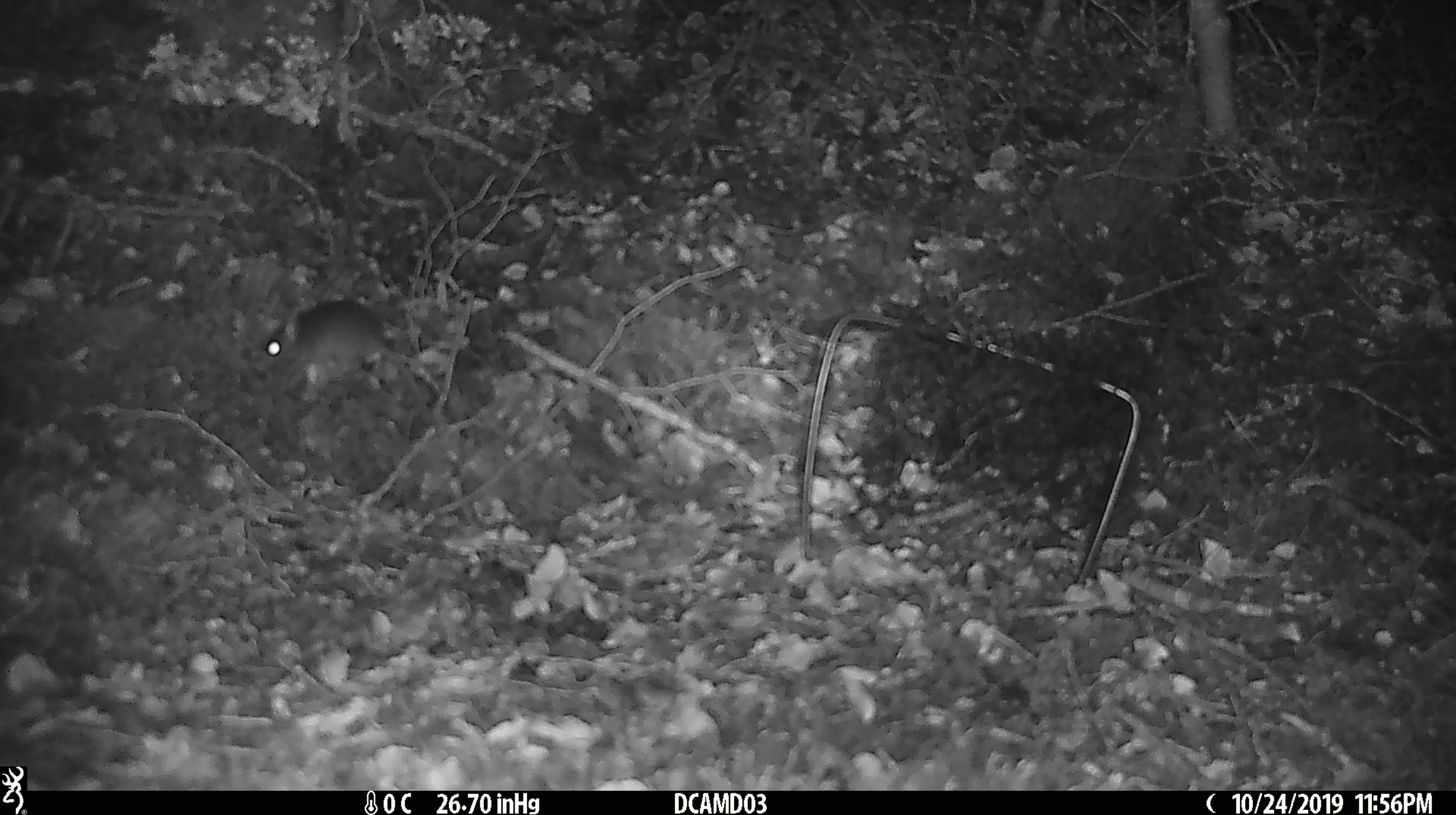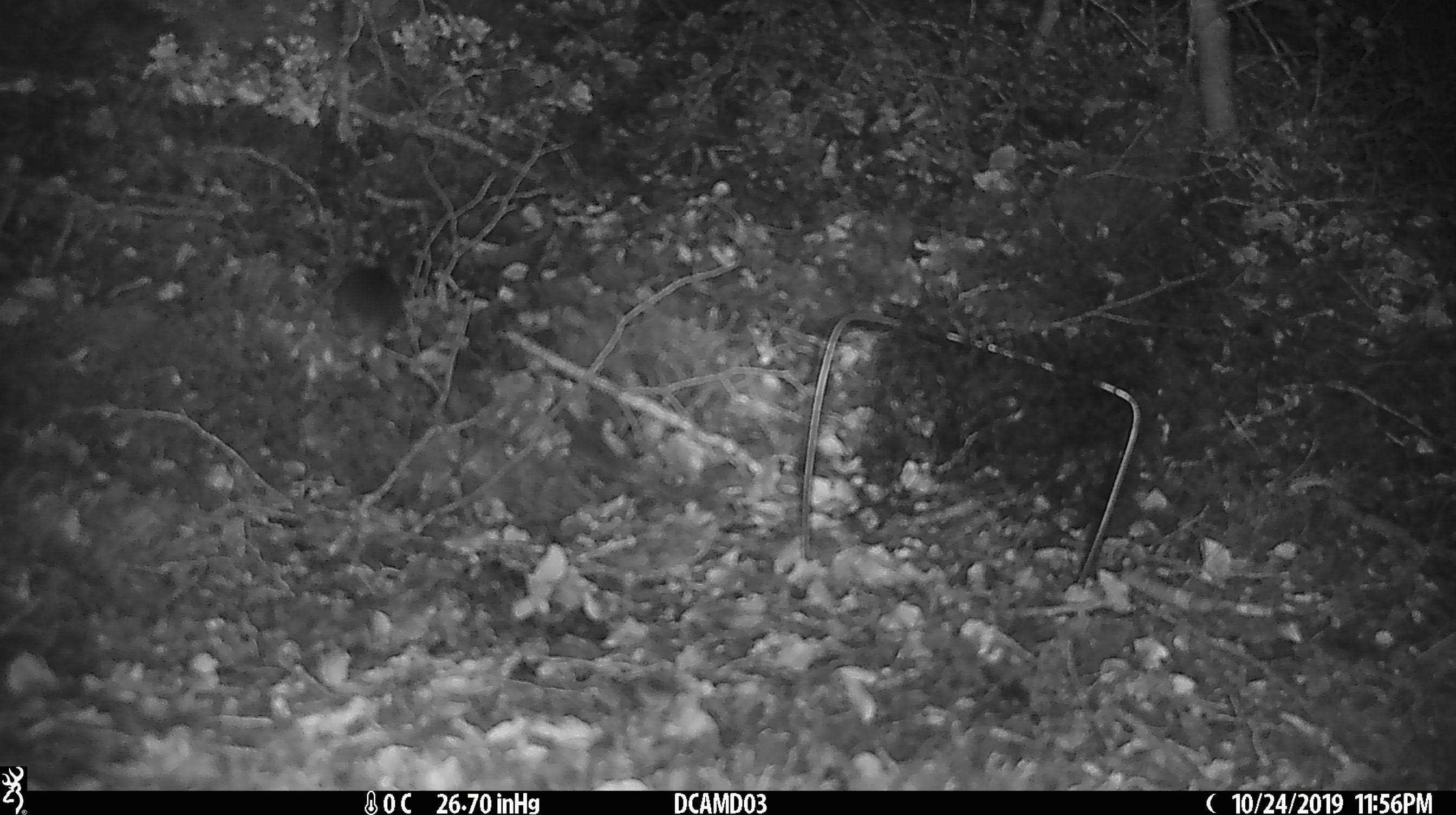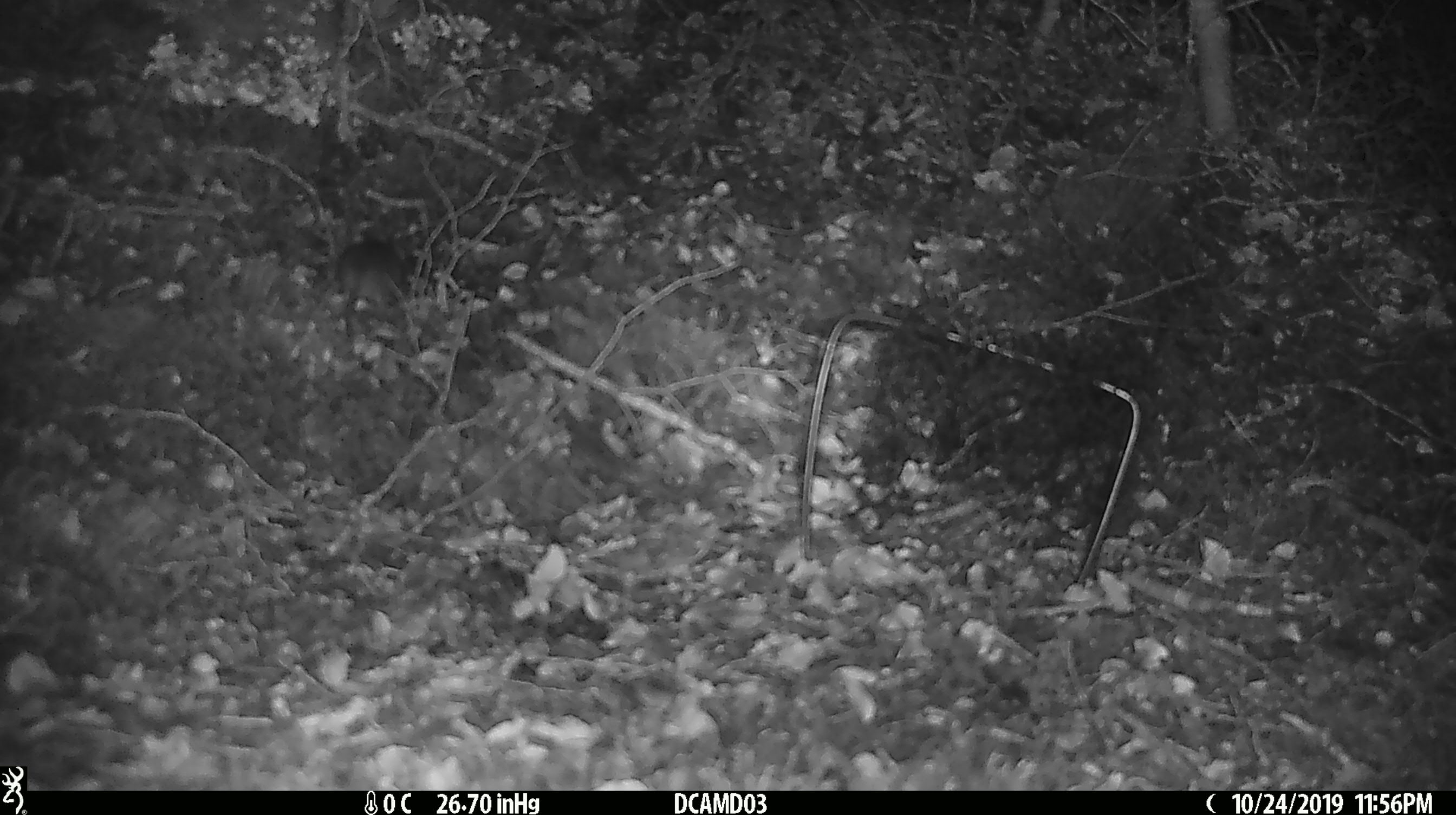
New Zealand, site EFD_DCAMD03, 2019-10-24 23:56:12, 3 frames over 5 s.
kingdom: Animalia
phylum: Chordata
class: Mammalia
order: Rodentia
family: Muridae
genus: Mus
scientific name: Mus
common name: mouse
Mouse (Mus).